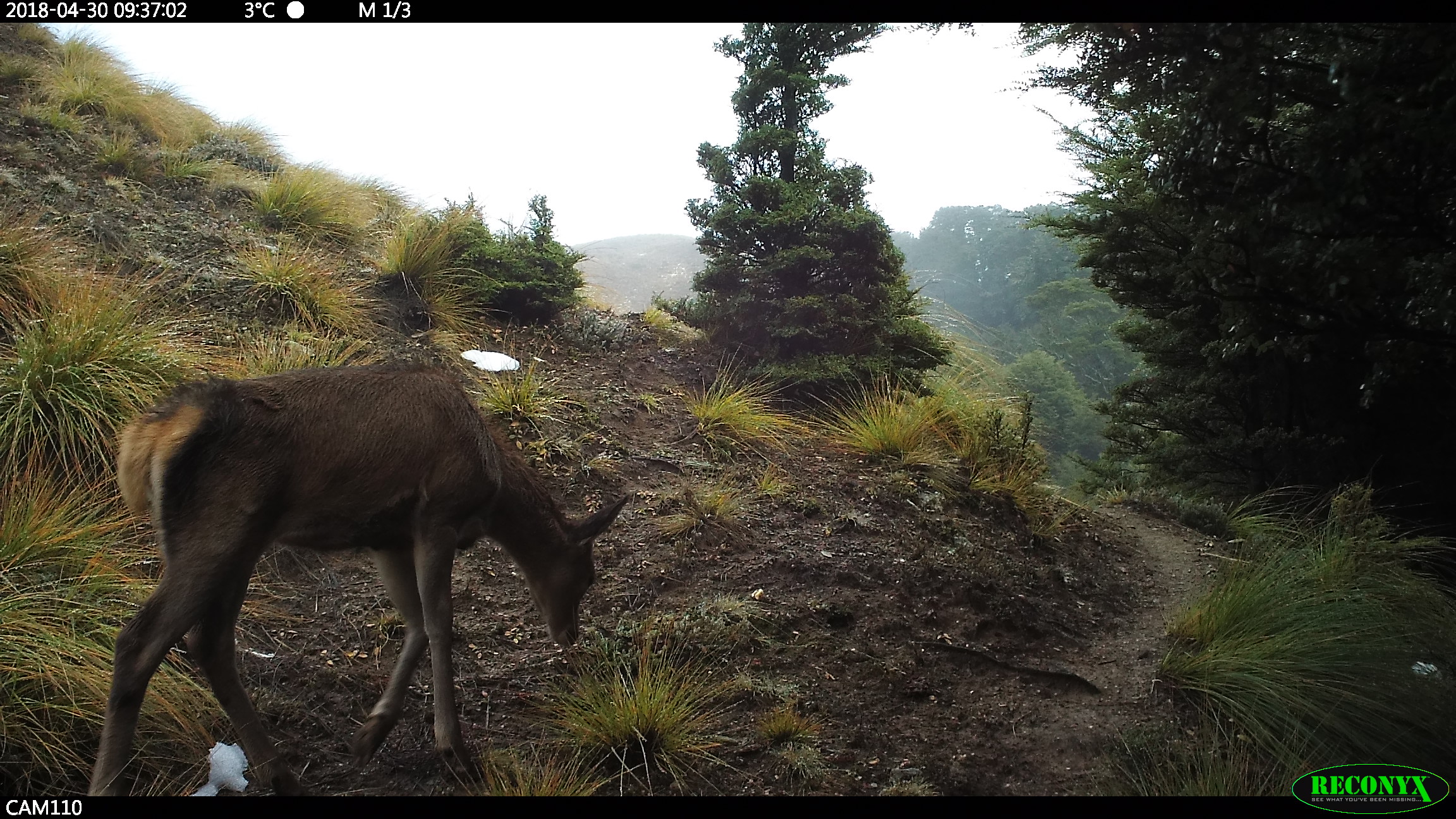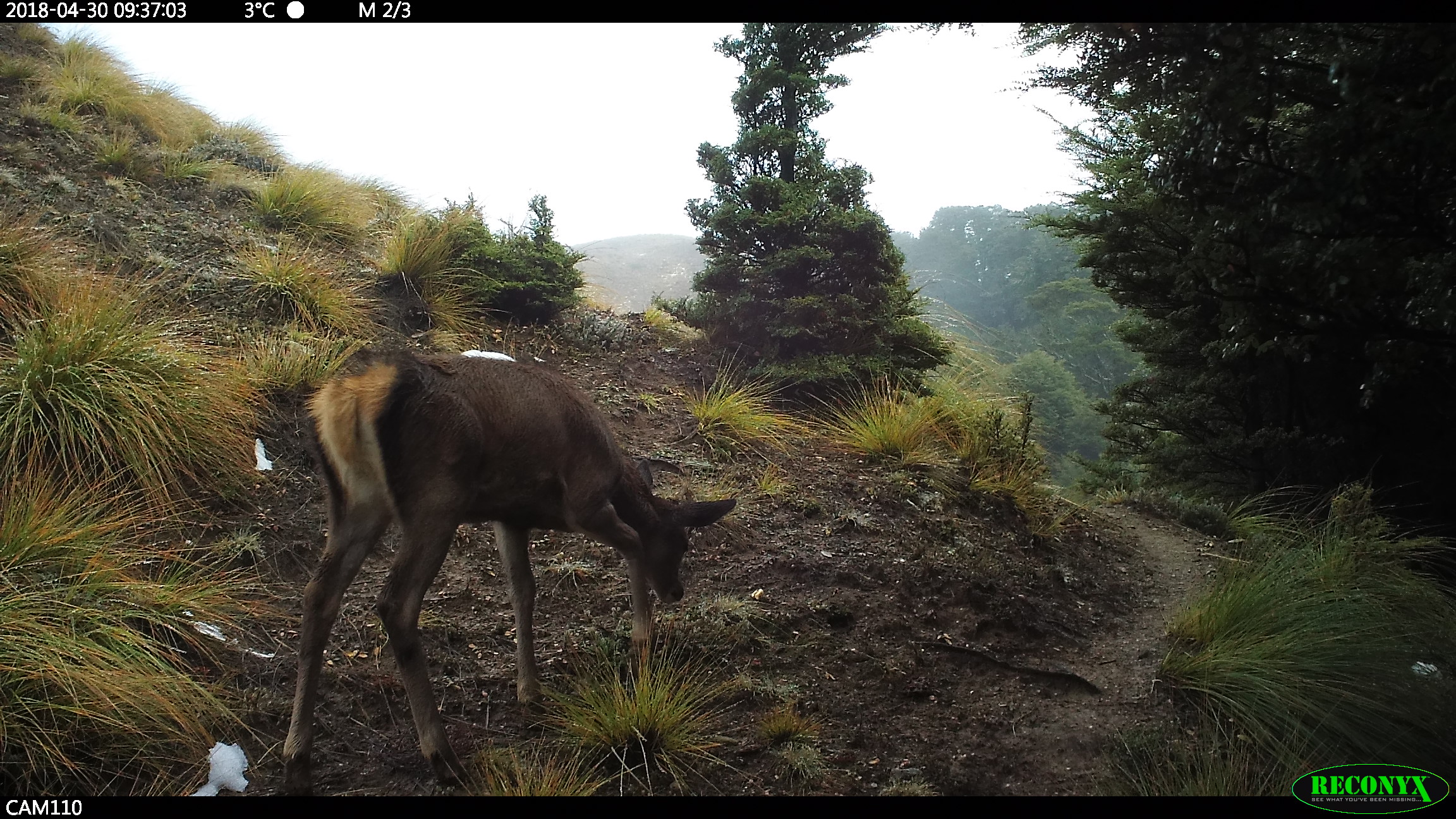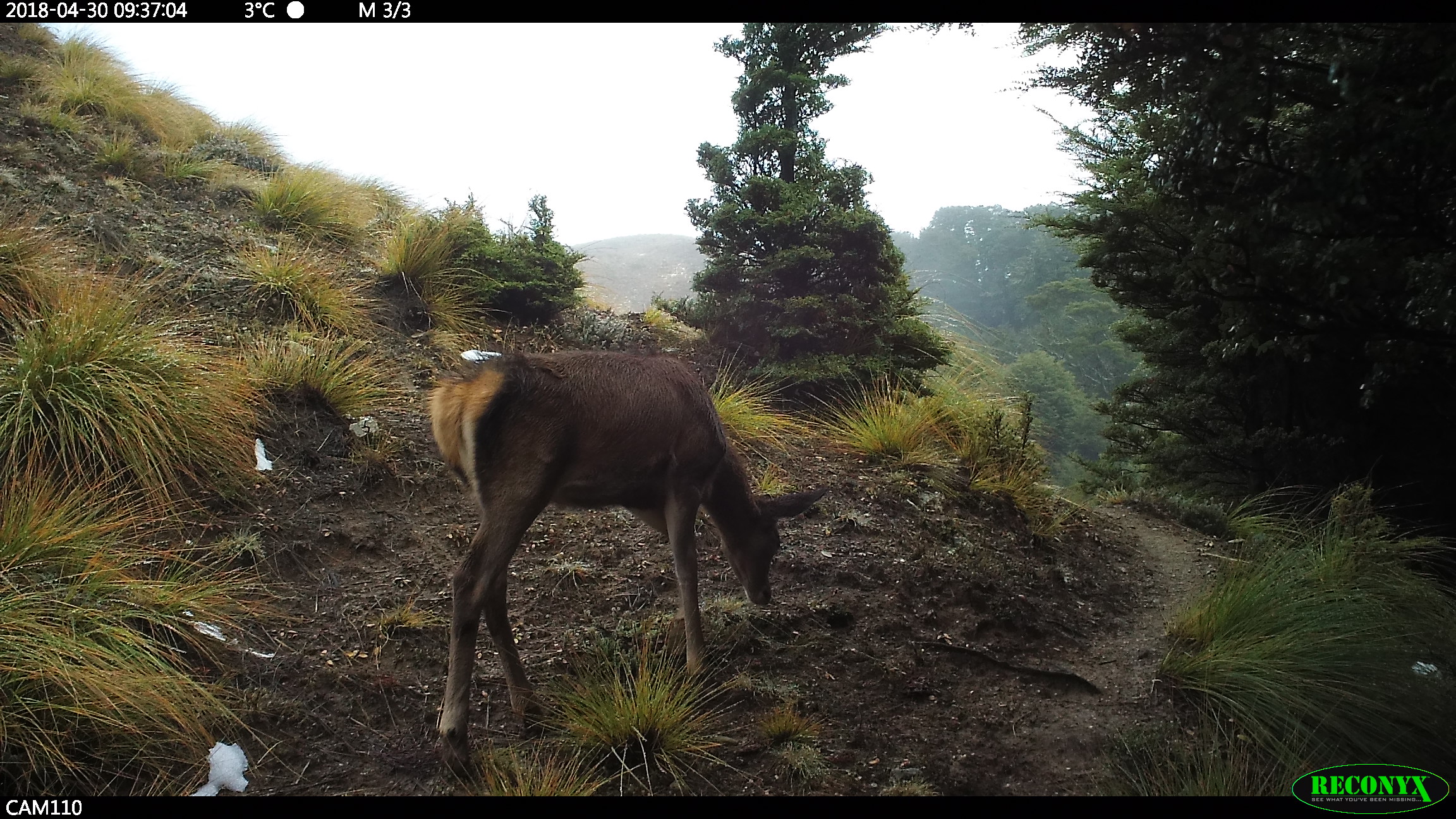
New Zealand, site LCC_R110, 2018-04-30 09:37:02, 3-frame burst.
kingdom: Animalia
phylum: Chordata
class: Mammalia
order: Artiodactyla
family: Cervidae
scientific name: Cervidae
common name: deer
Deer (Cervidae).